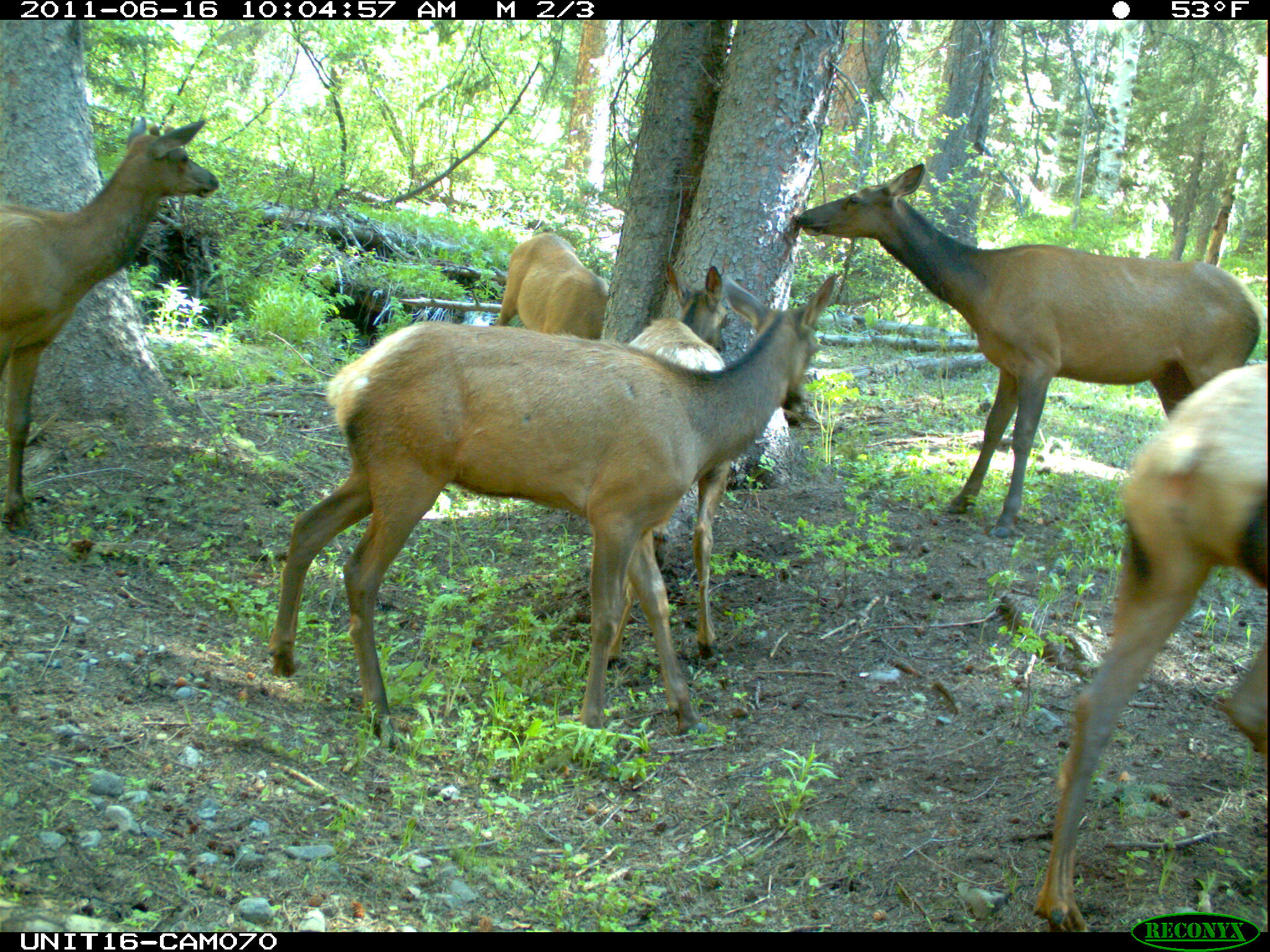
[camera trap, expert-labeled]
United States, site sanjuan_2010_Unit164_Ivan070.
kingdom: Animalia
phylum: Chordata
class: Mammalia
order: Artiodactyla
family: Cervidae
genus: Cervus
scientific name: Cervus elaphus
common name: red deer